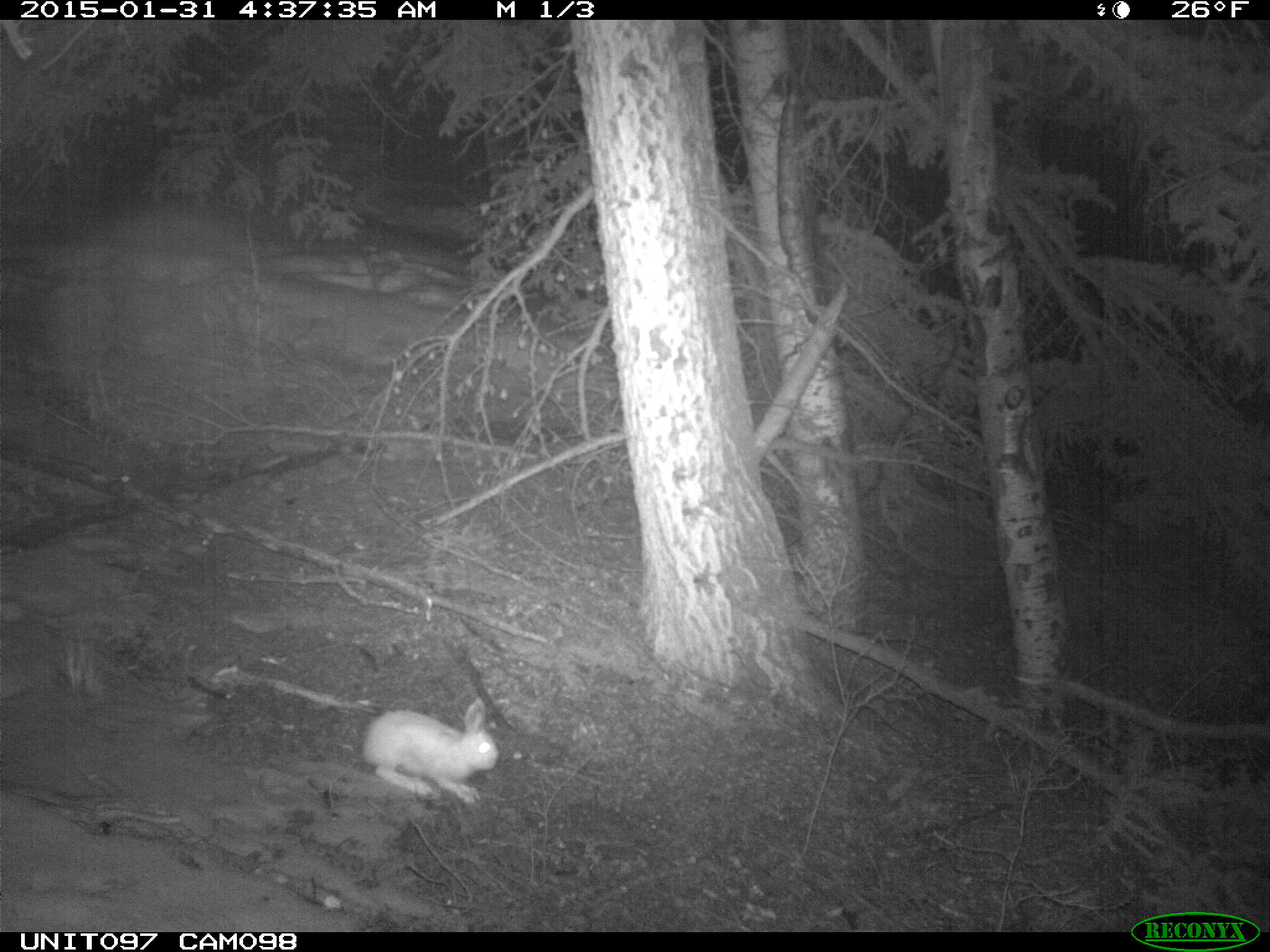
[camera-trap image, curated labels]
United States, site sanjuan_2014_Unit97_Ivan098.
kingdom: Animalia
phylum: Chordata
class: Mammalia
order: Lagomorpha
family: Leporidae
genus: Lepus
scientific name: Lepus americanus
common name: snowshoe hare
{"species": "Lepus americanus (snowshoe hare)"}